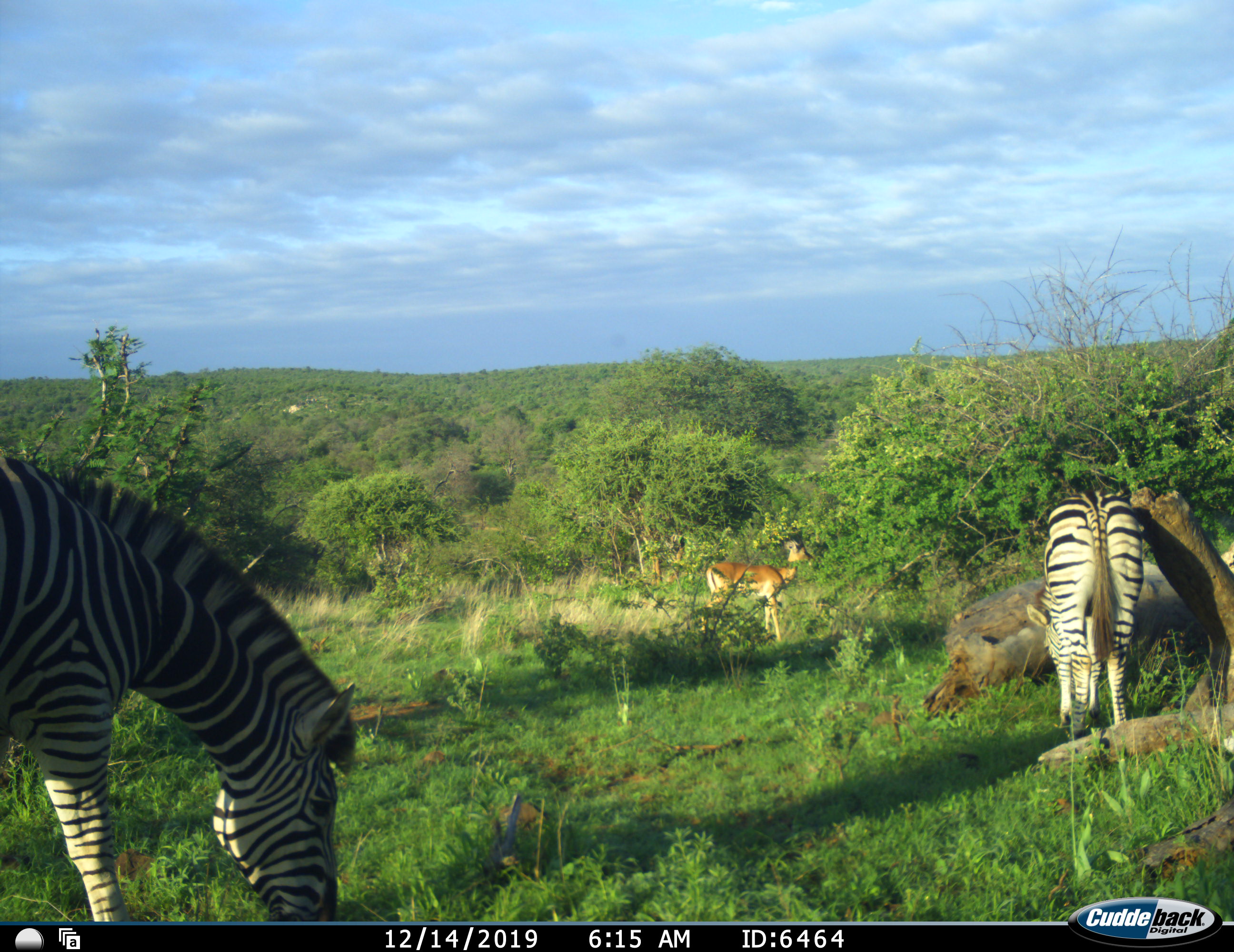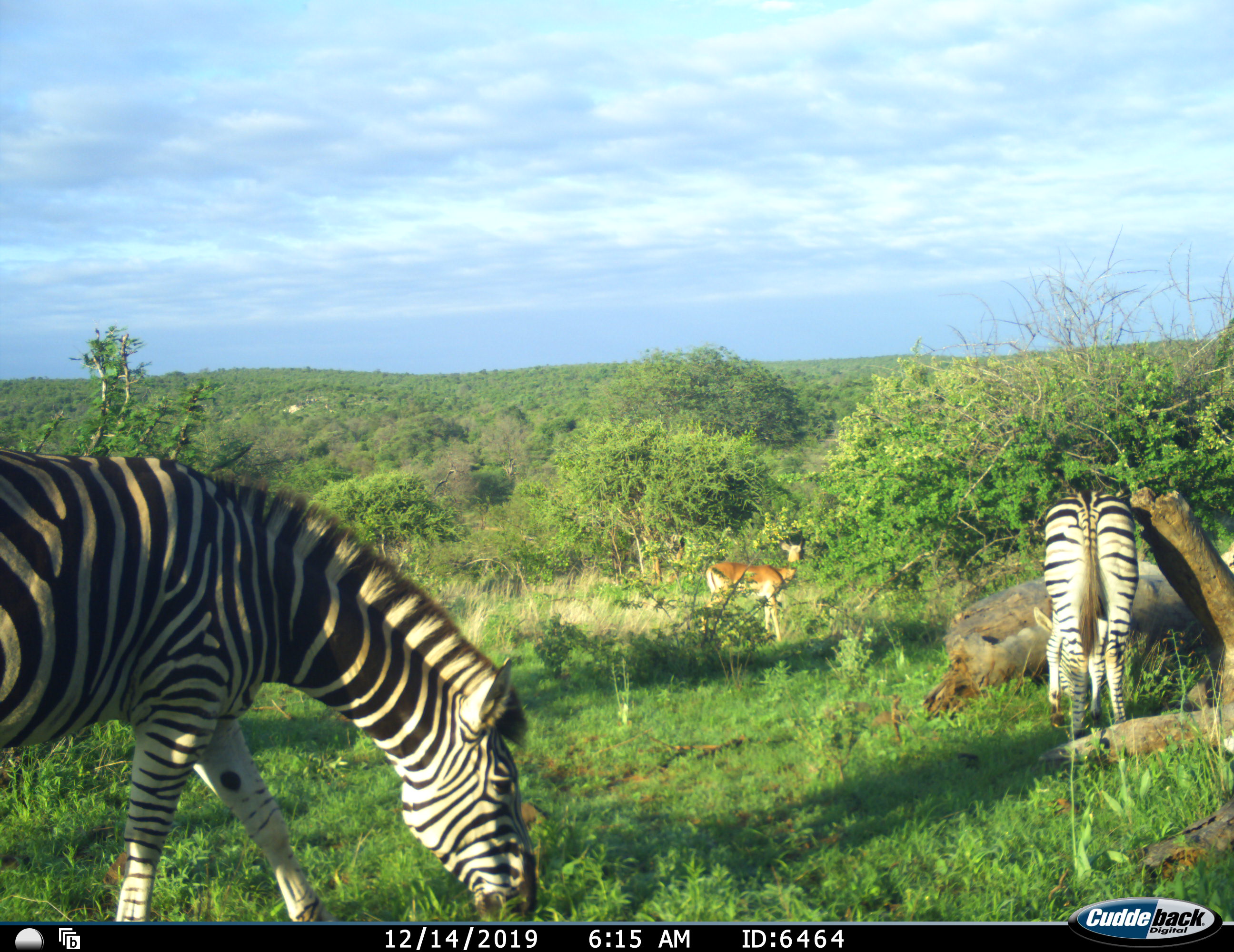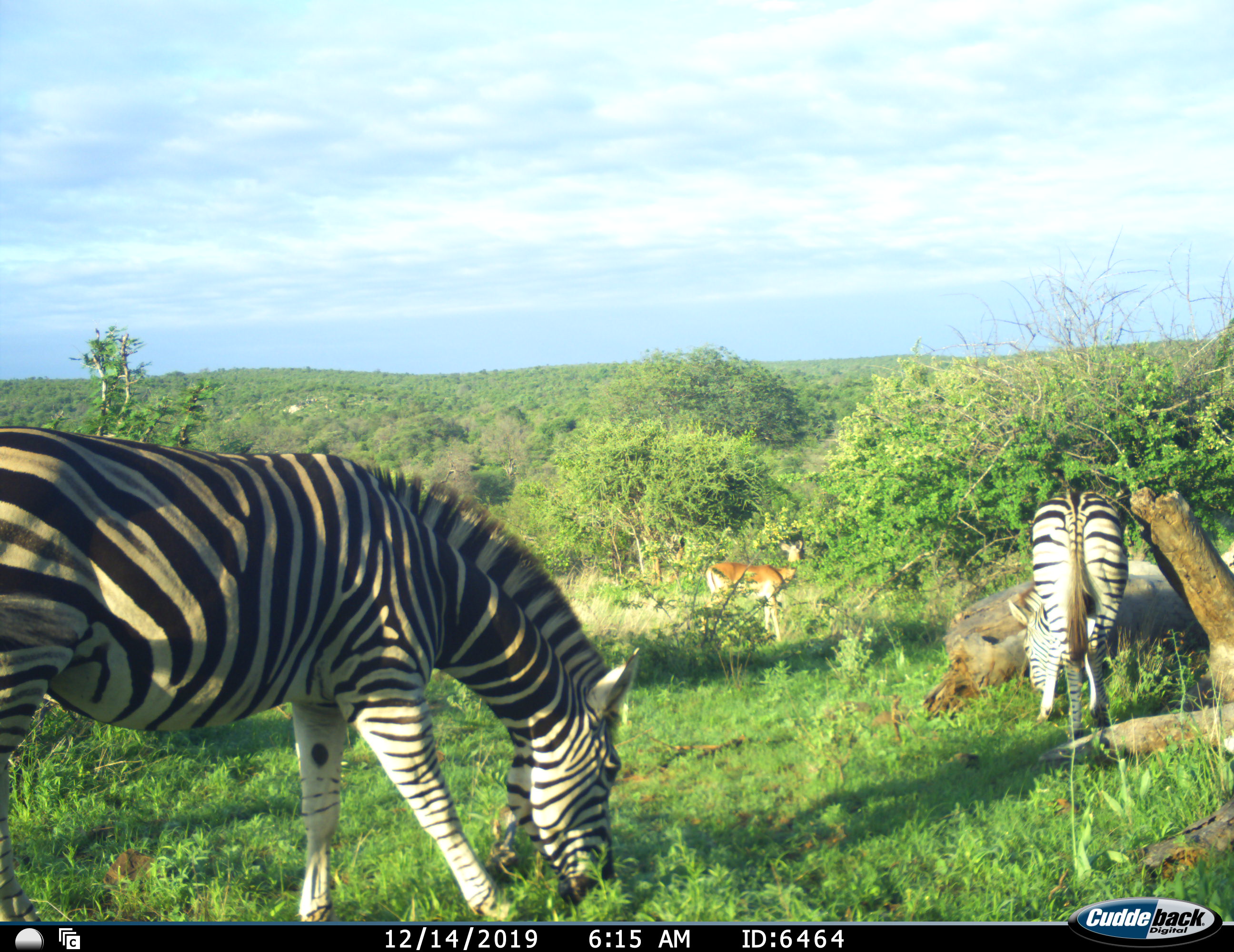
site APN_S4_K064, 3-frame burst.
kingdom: Animalia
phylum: Chordata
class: Mammalia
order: Artiodactyla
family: Bovidae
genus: Aepyceros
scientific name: Aepyceros melampus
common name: impala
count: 1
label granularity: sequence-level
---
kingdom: Animalia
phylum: Chordata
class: Mammalia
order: Perissodactyla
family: Equidae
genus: Equus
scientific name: Equus quagga burchellii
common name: burchell's zebra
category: zebraburchells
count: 2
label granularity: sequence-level